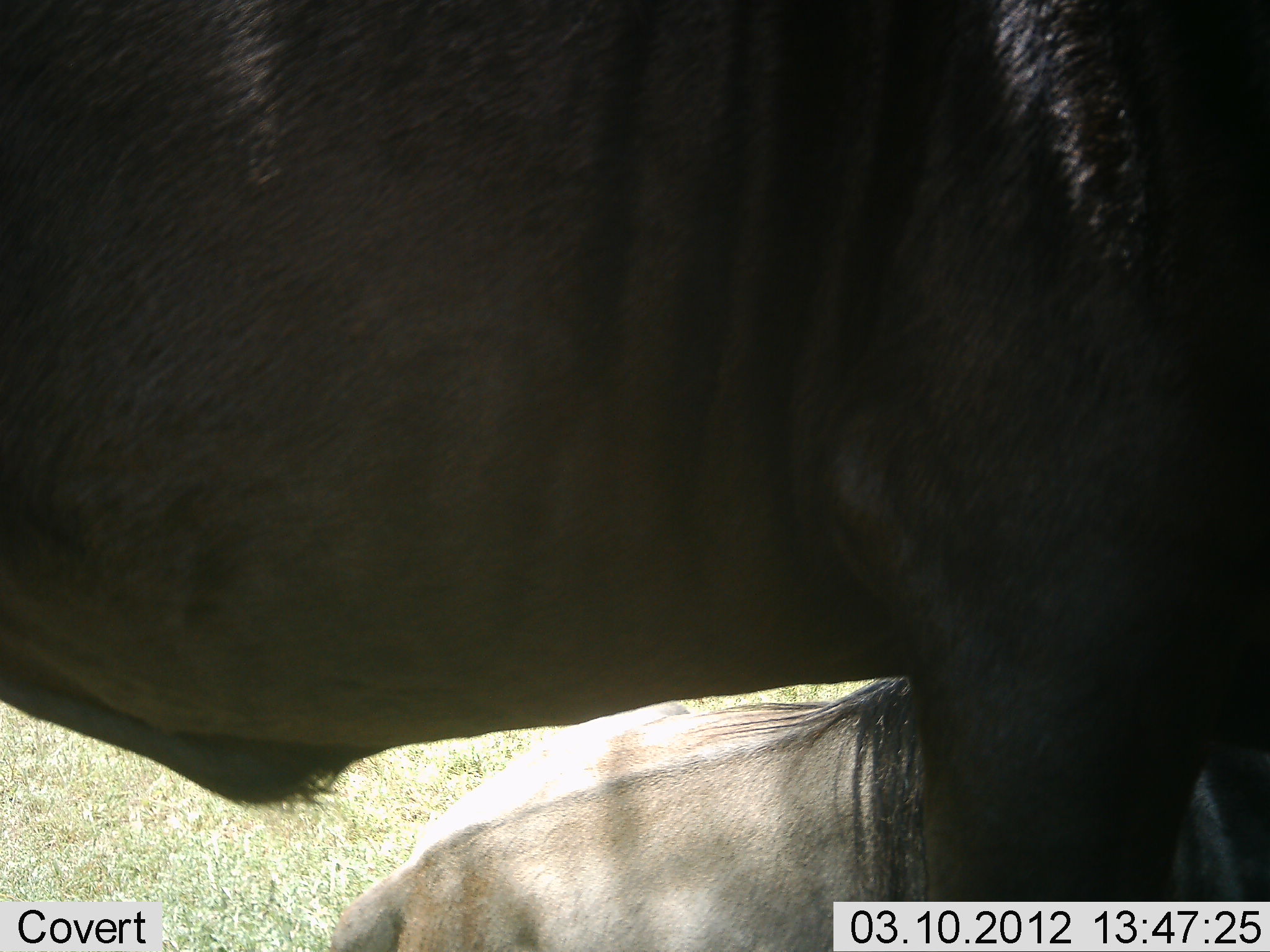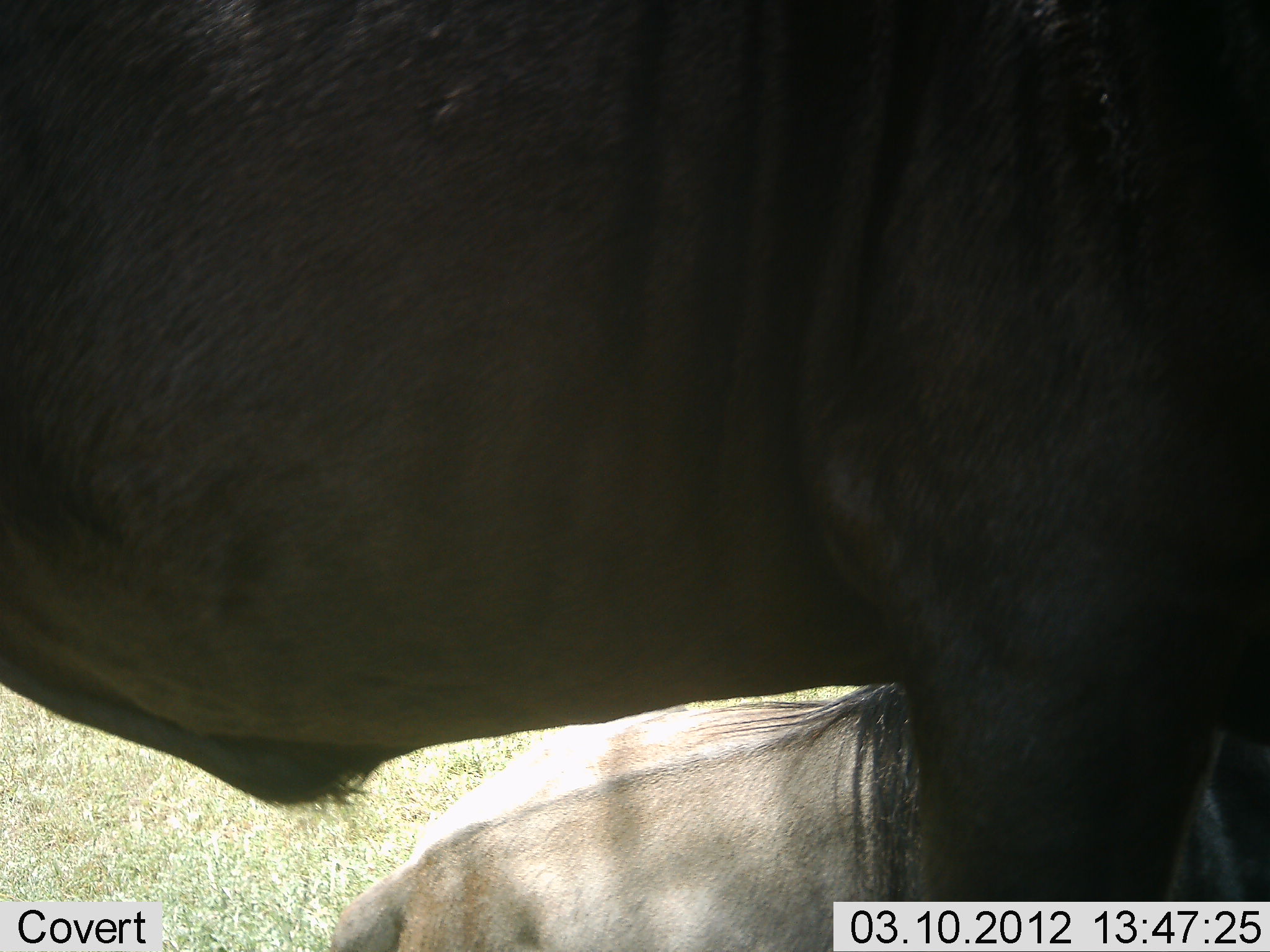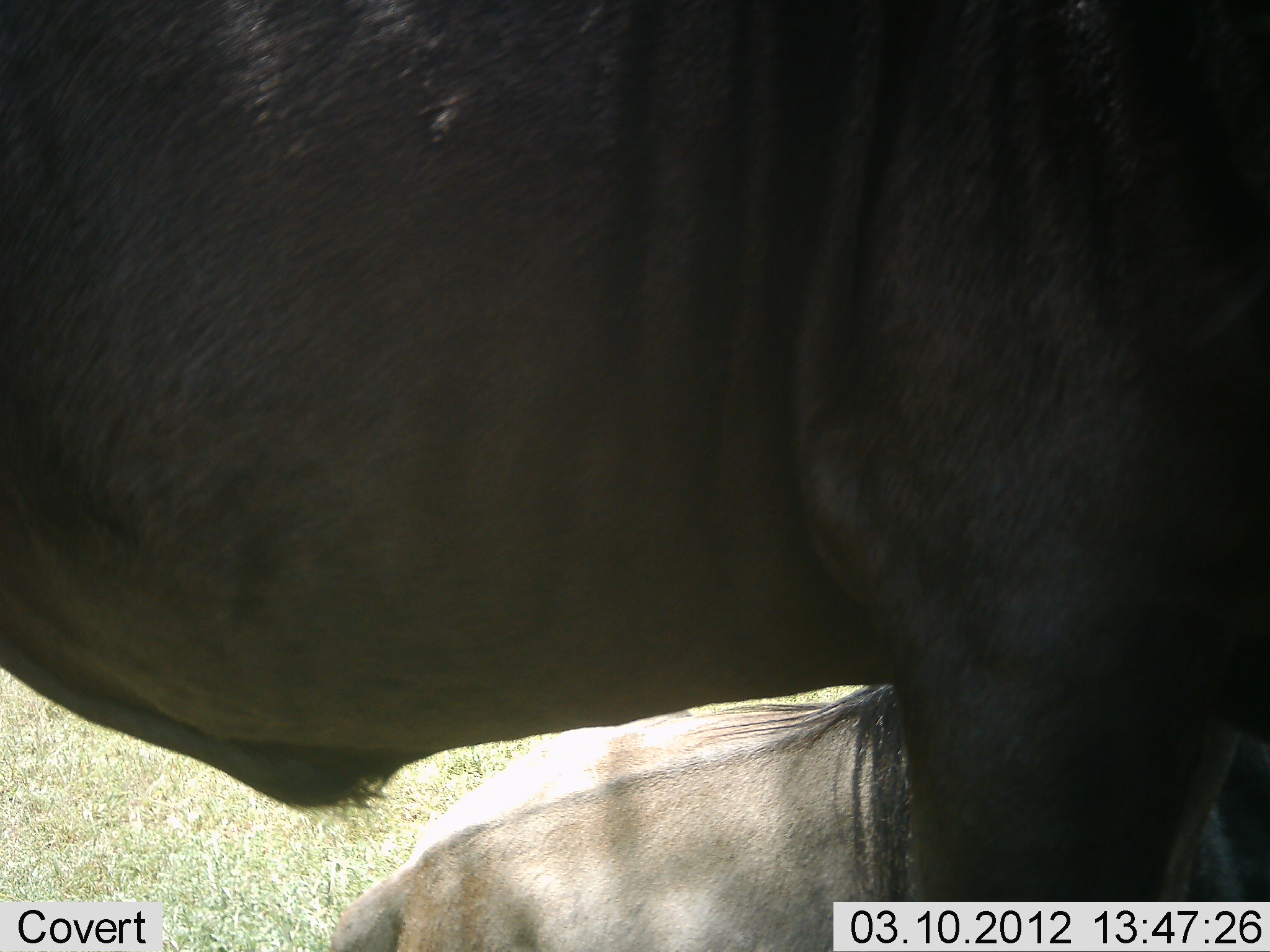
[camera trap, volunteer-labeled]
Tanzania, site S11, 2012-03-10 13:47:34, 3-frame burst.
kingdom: Animalia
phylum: Chordata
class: Mammalia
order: Artiodactyla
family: Bovidae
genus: Connochaetes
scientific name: Connochaetes taurinus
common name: blue wildebeest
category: wildebeest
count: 2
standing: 94%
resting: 78%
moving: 6%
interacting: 0%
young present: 0%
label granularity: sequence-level